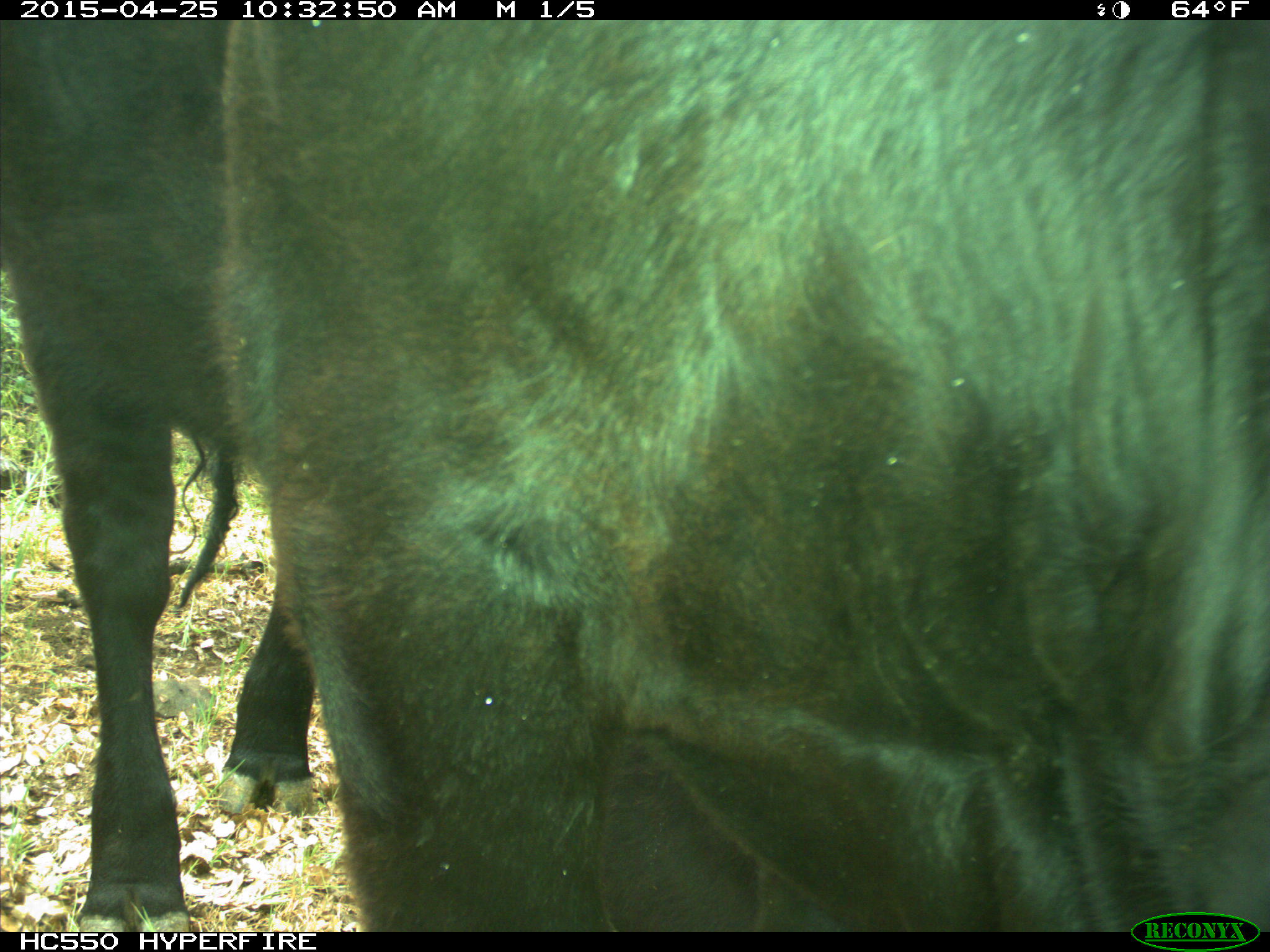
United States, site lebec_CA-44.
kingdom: Animalia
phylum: Chordata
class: Mammalia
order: Artiodactyla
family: Suidae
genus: Sus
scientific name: Sus scrofa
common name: wild boar